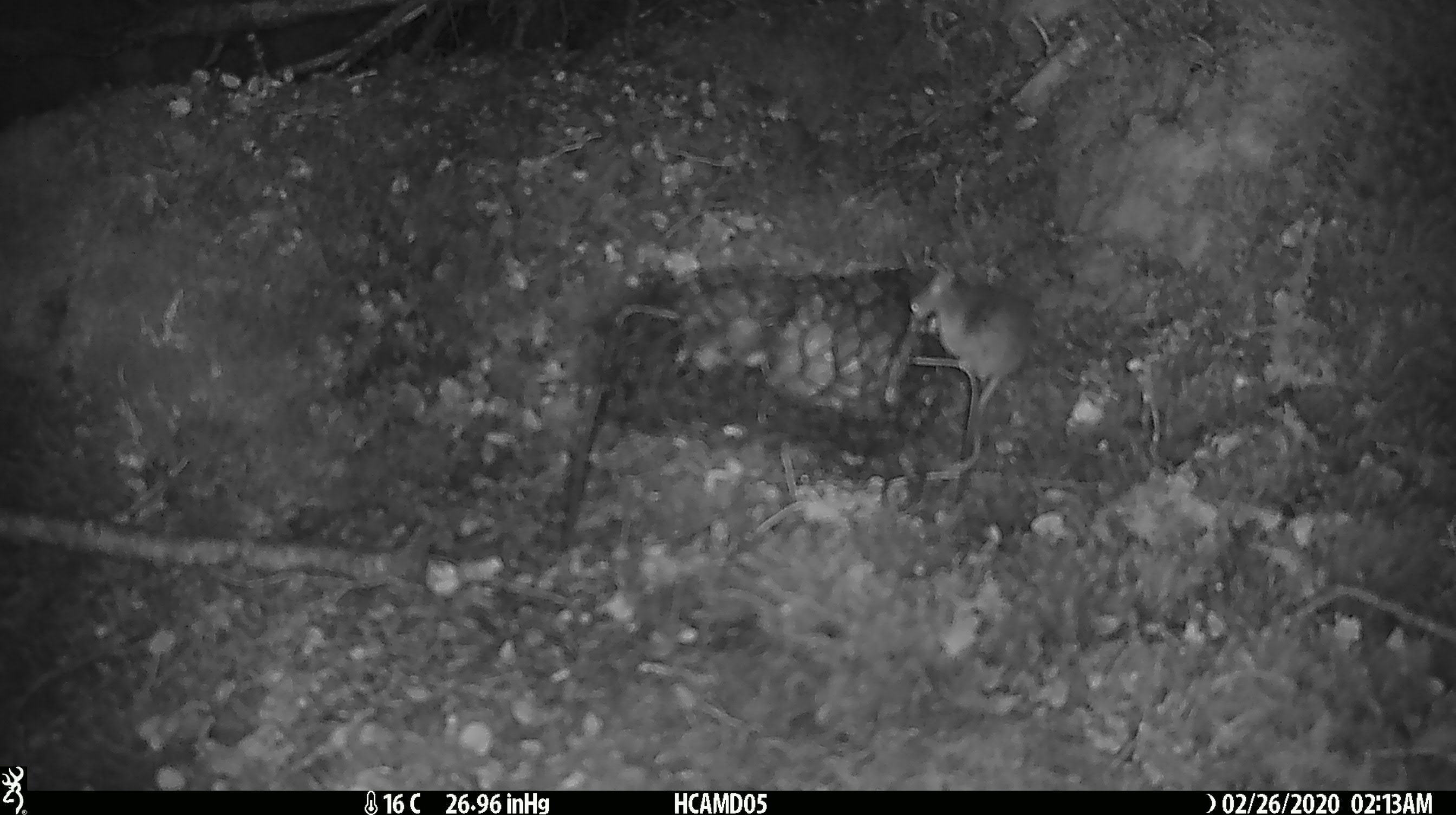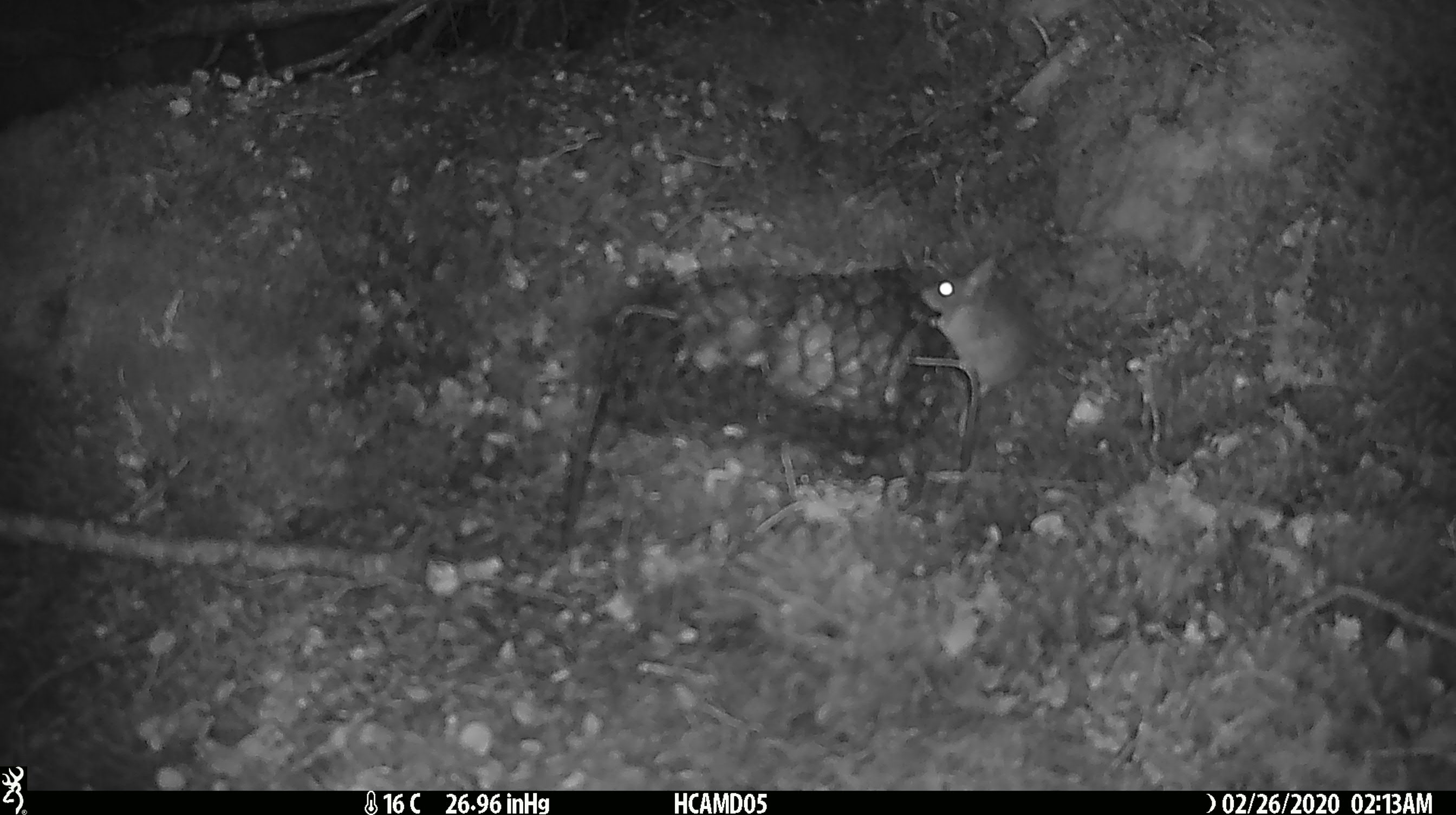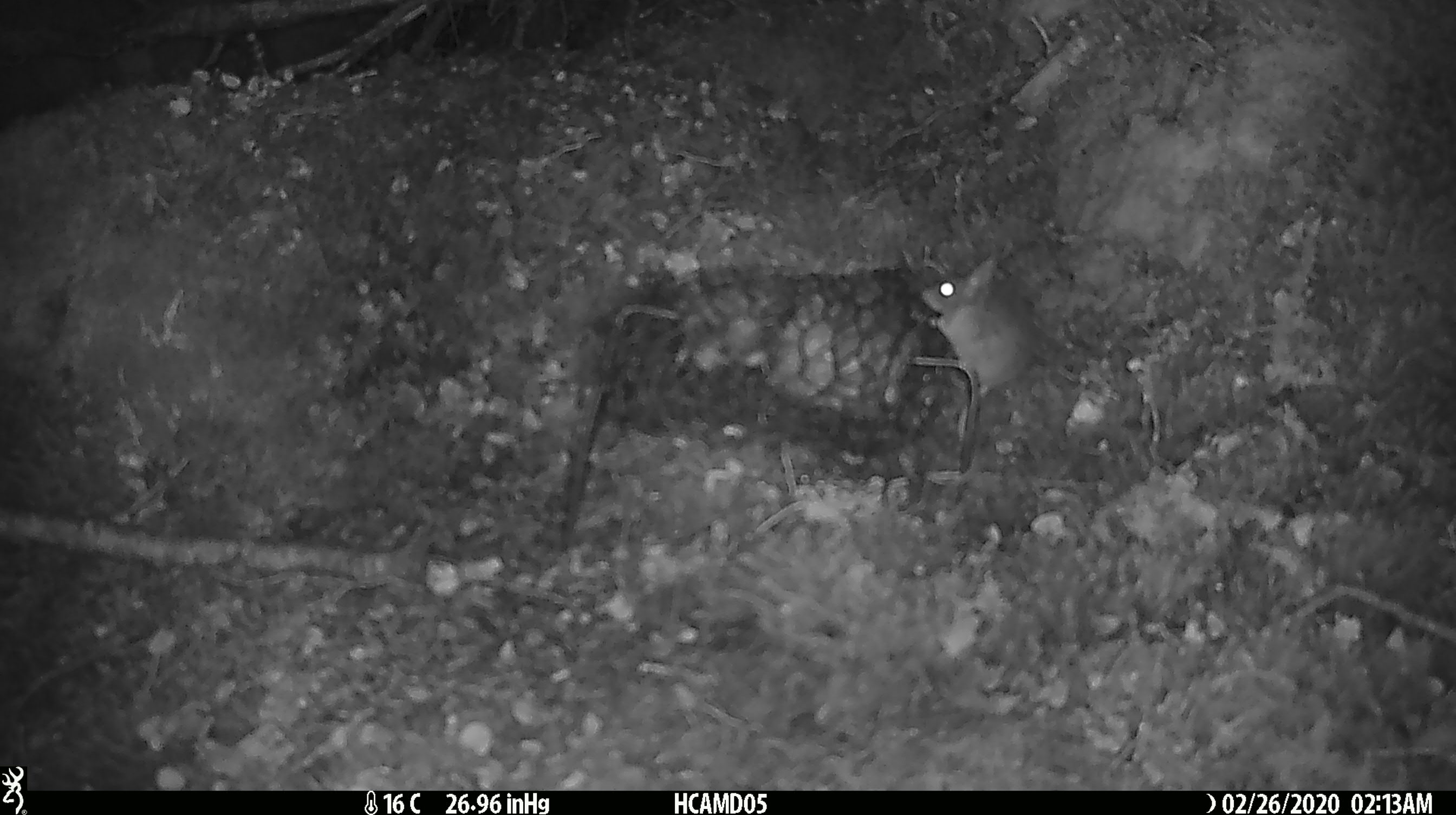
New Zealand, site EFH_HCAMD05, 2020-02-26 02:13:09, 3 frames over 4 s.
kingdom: Animalia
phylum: Chordata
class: Mammalia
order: Rodentia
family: Muridae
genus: Mus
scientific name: Mus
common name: mouse